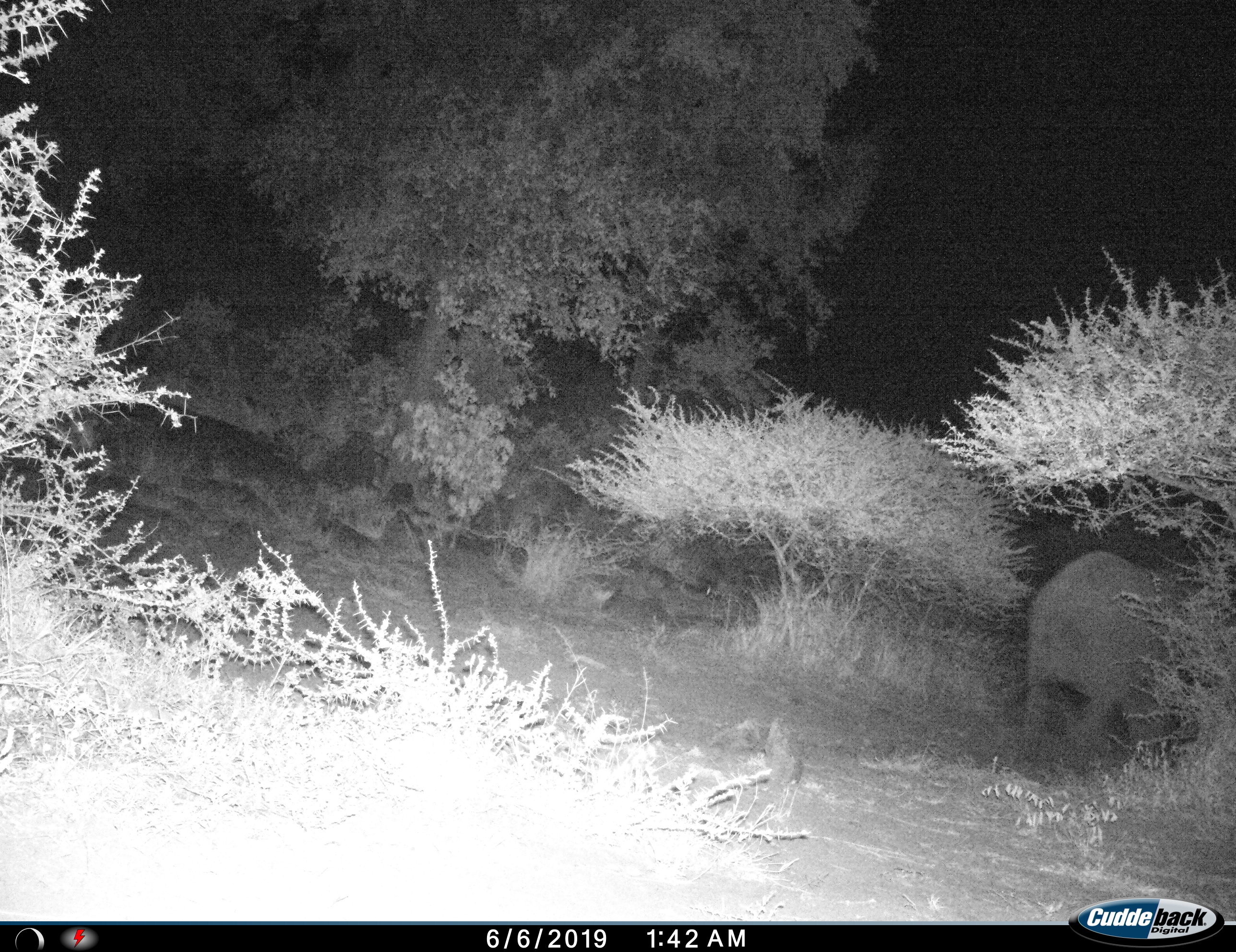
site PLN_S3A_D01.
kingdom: Animalia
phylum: Chordata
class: Mammalia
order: Proboscidea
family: Elephantidae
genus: Loxodonta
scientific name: Loxodonta africana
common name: african bush elephant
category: elephant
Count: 1.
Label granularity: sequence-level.